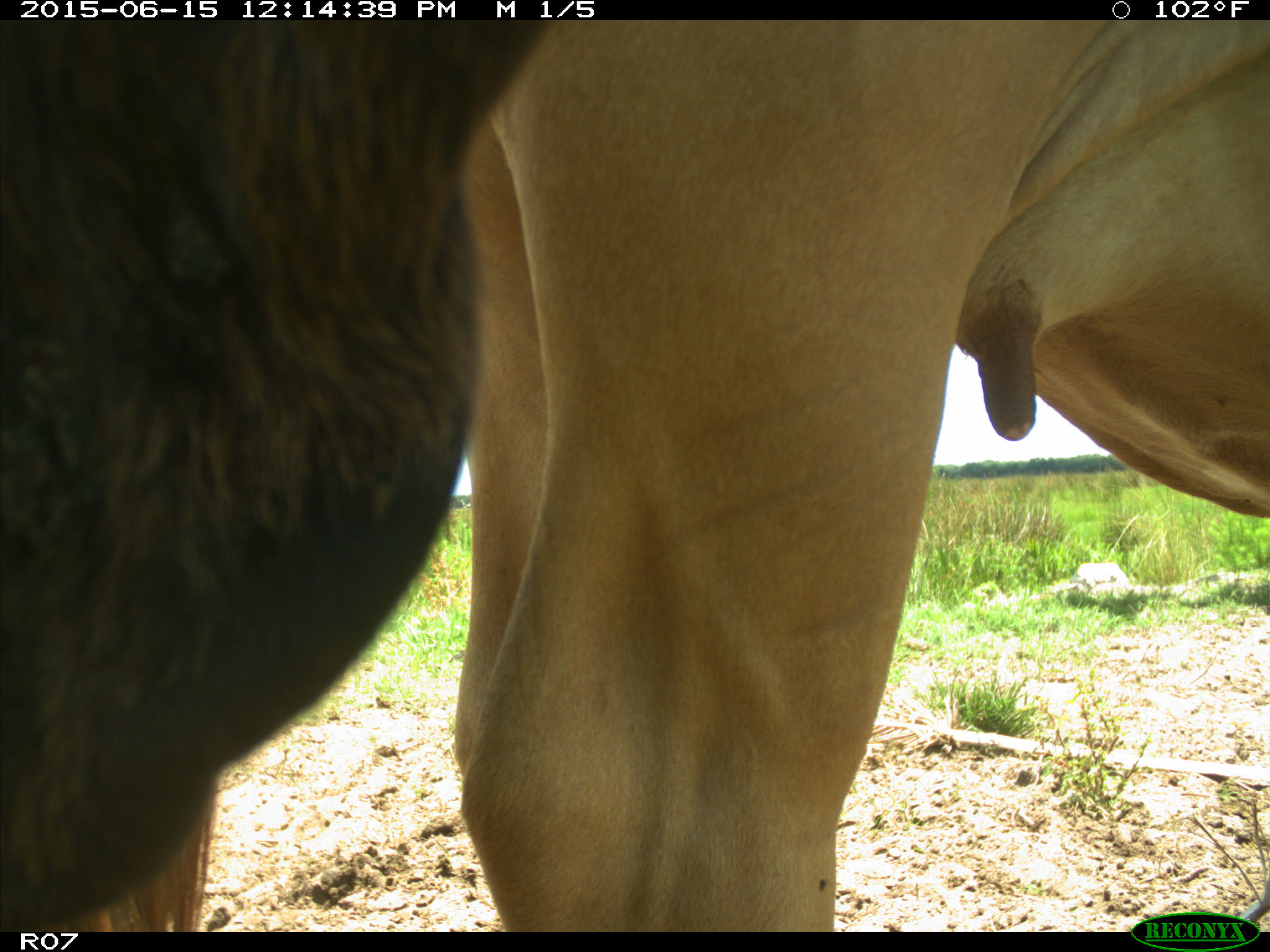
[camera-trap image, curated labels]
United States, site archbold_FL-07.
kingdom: Animalia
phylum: Chordata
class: Mammalia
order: Artiodactyla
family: Bovidae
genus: Bos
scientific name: Bos taurus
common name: domestic cow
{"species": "Bos taurus (domestic cow)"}